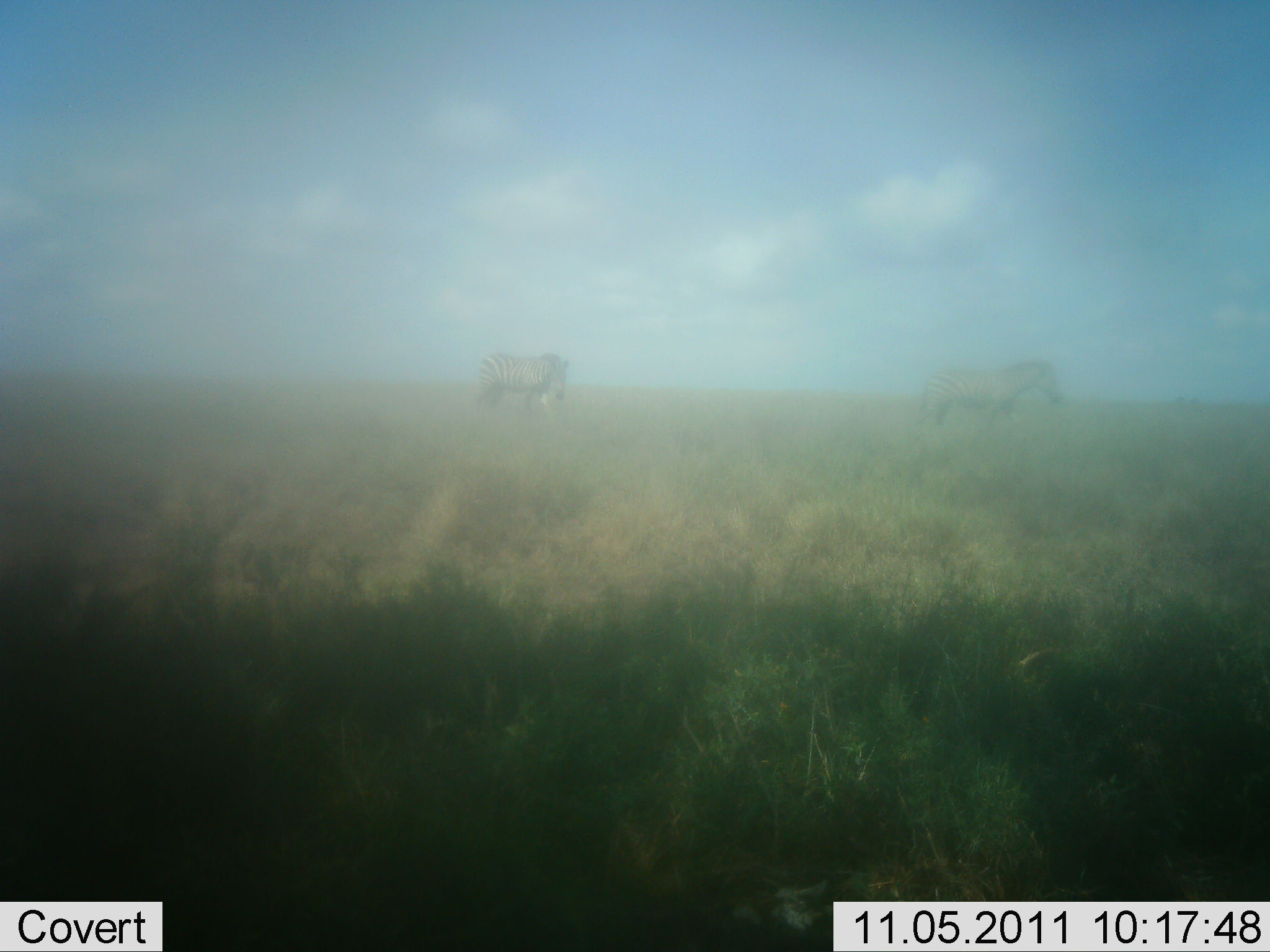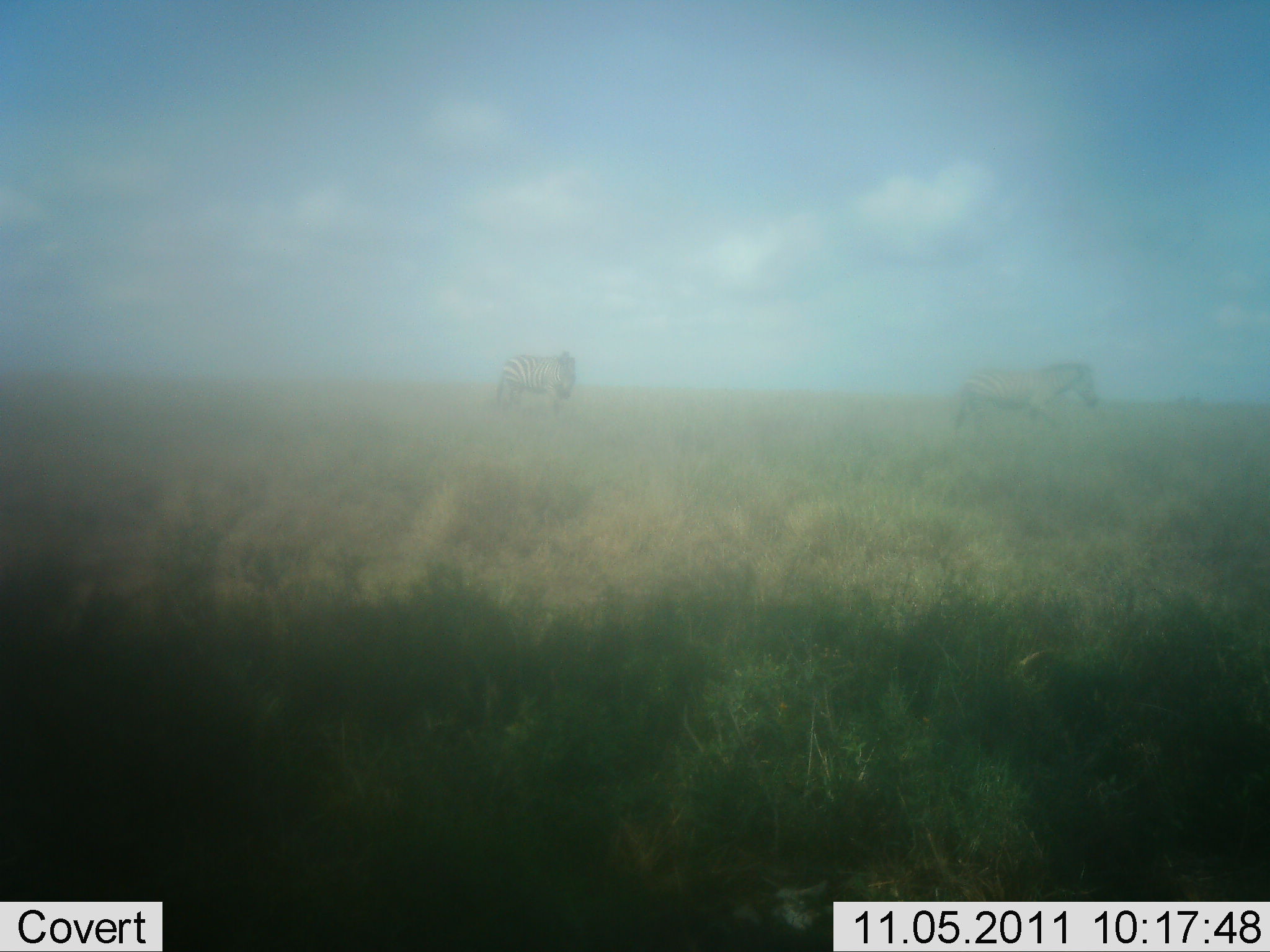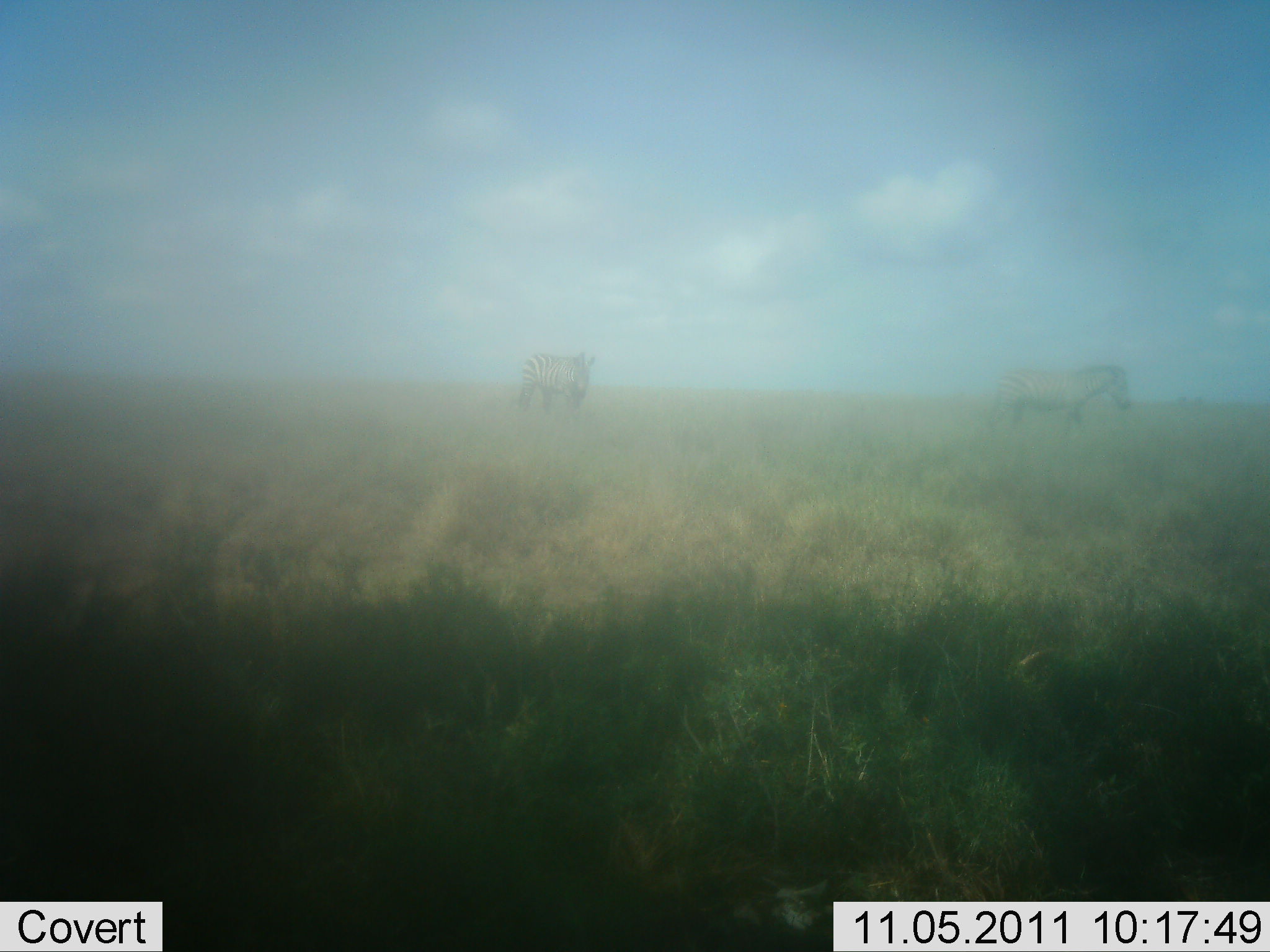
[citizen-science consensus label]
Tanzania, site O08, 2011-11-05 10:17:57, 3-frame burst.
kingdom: Animalia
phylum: Chordata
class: Mammalia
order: Perissodactyla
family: Equidae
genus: Equus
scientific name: Equus quagga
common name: plains zebra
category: zebra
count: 2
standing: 14%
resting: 0%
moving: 86%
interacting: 0%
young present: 0%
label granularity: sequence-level